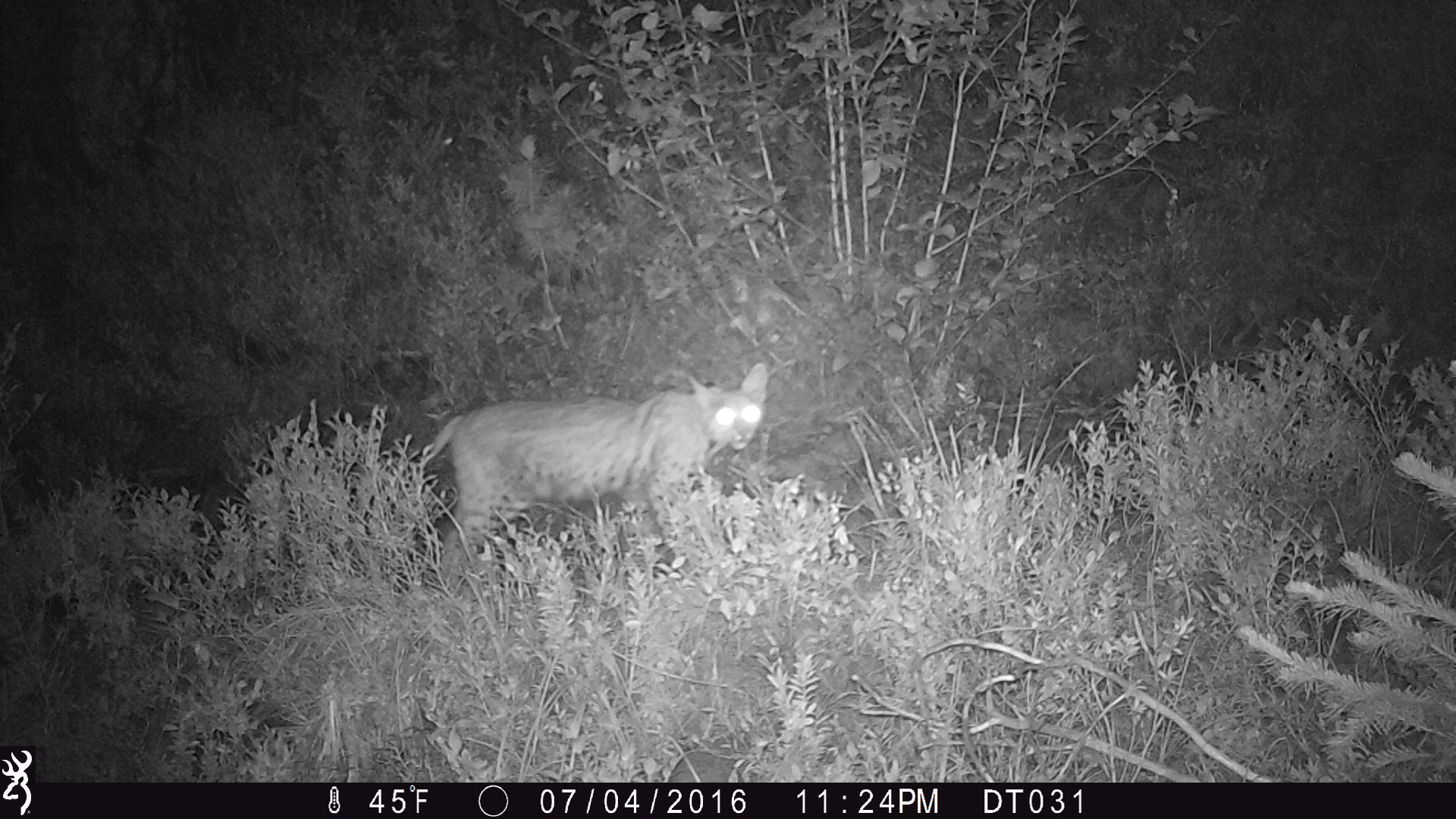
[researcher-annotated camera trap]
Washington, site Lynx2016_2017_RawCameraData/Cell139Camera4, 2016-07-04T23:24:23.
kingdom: Animalia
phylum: Chordata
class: Mammalia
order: Carnivora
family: Felidae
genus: Lynx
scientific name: Lynx rufus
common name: bobcat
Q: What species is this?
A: Lynx rufus (bobcat).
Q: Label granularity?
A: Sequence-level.